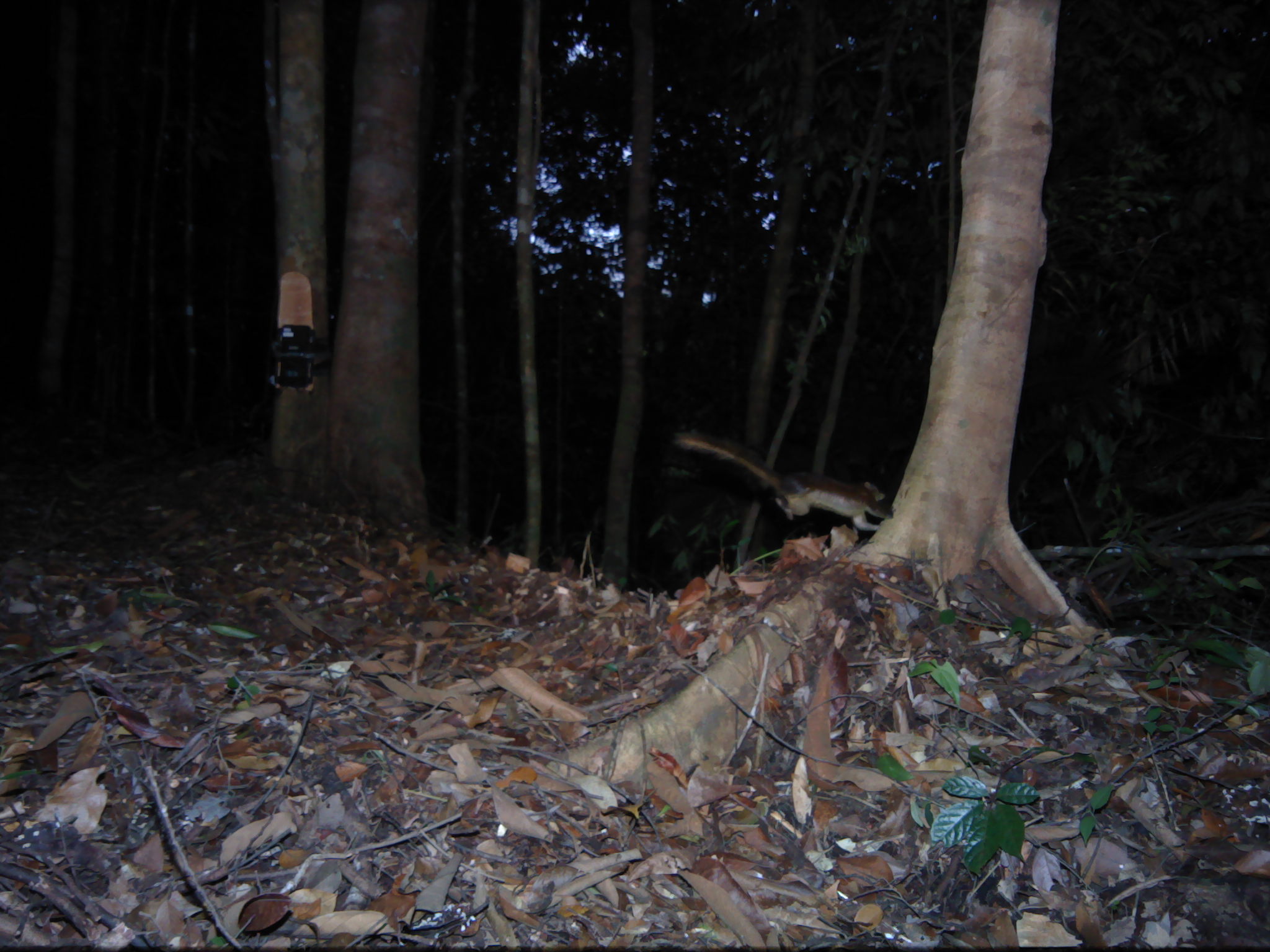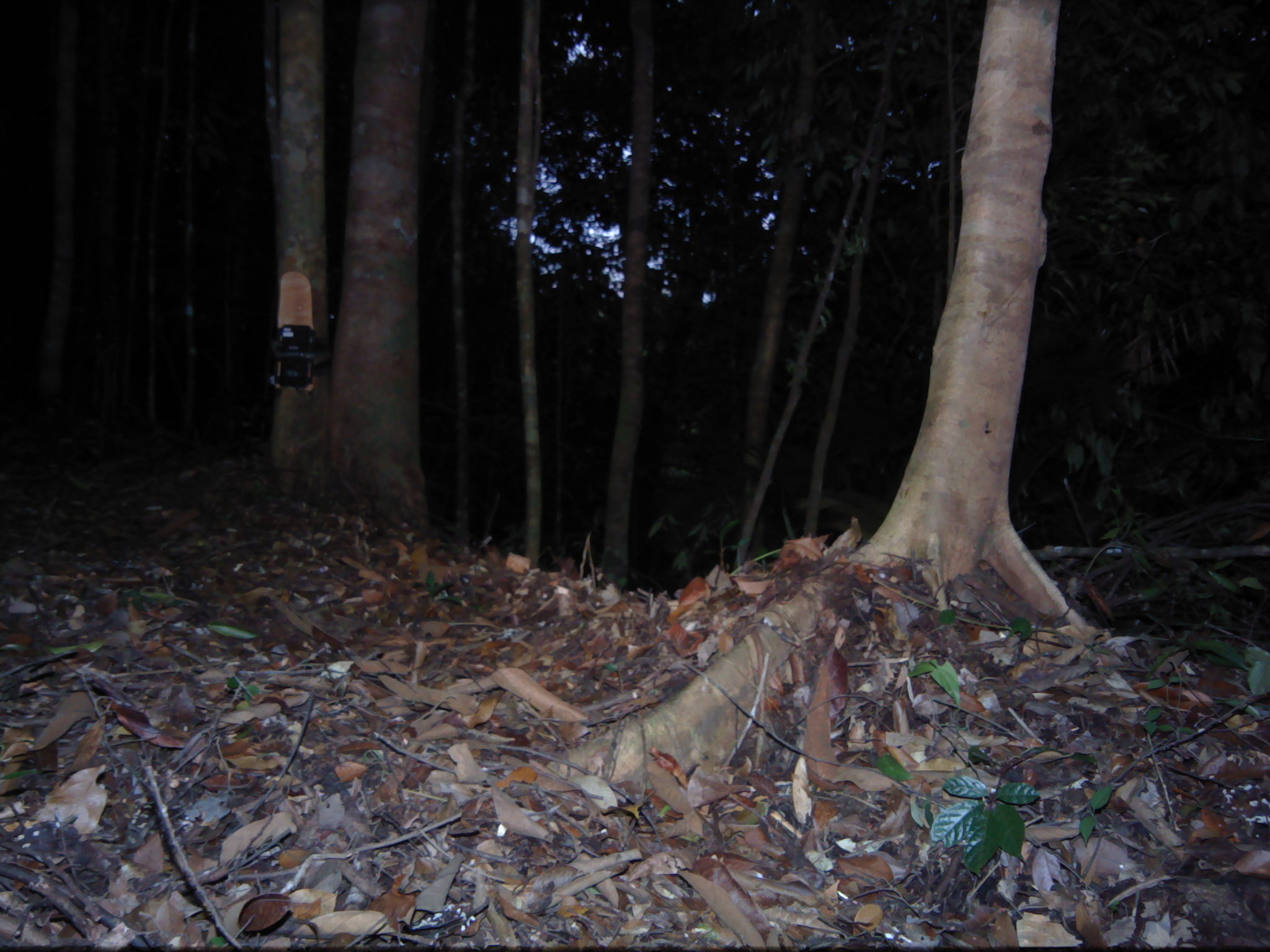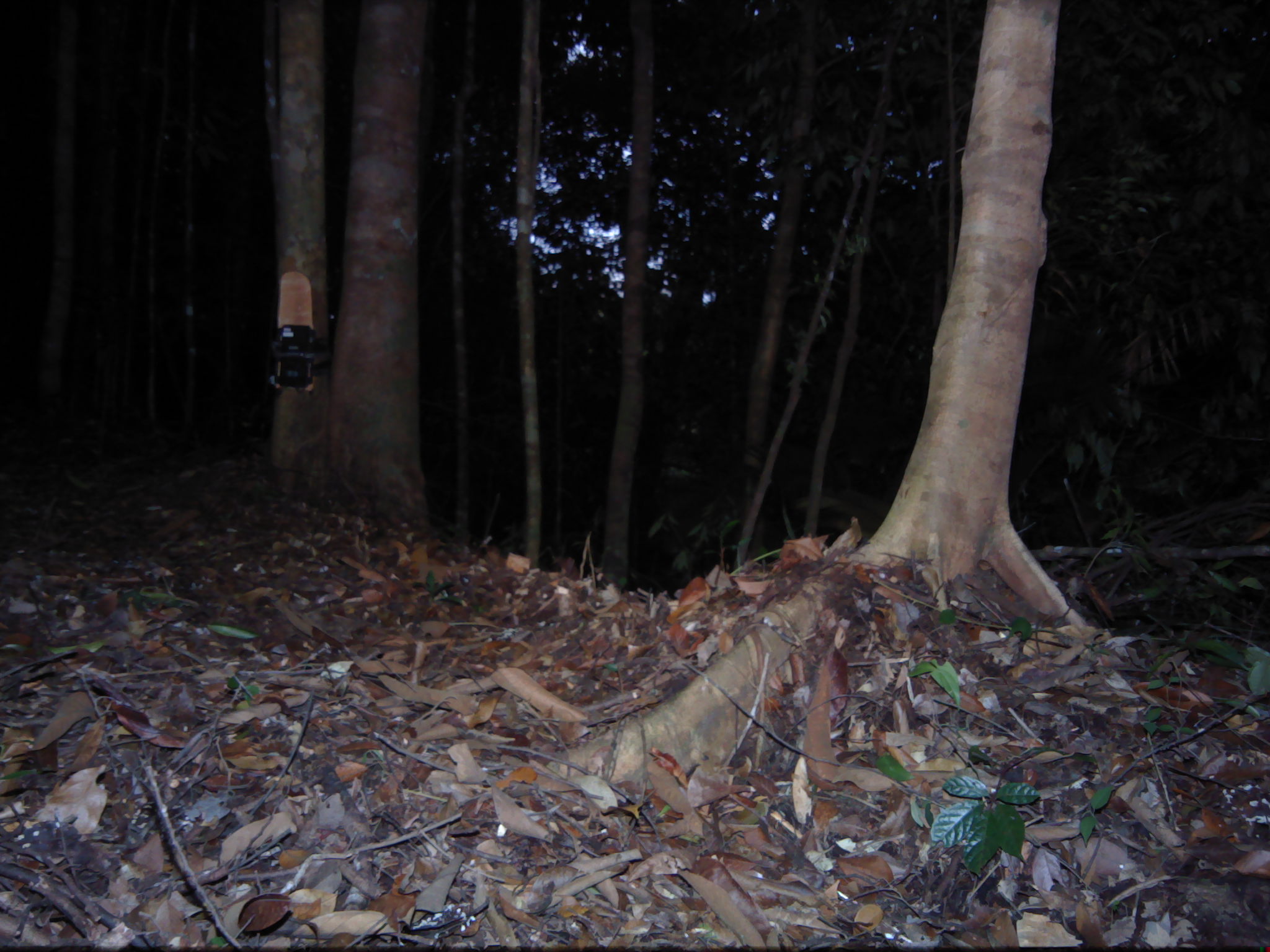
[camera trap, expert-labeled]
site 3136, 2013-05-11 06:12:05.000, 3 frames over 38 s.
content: unidentified animal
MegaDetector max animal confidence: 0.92